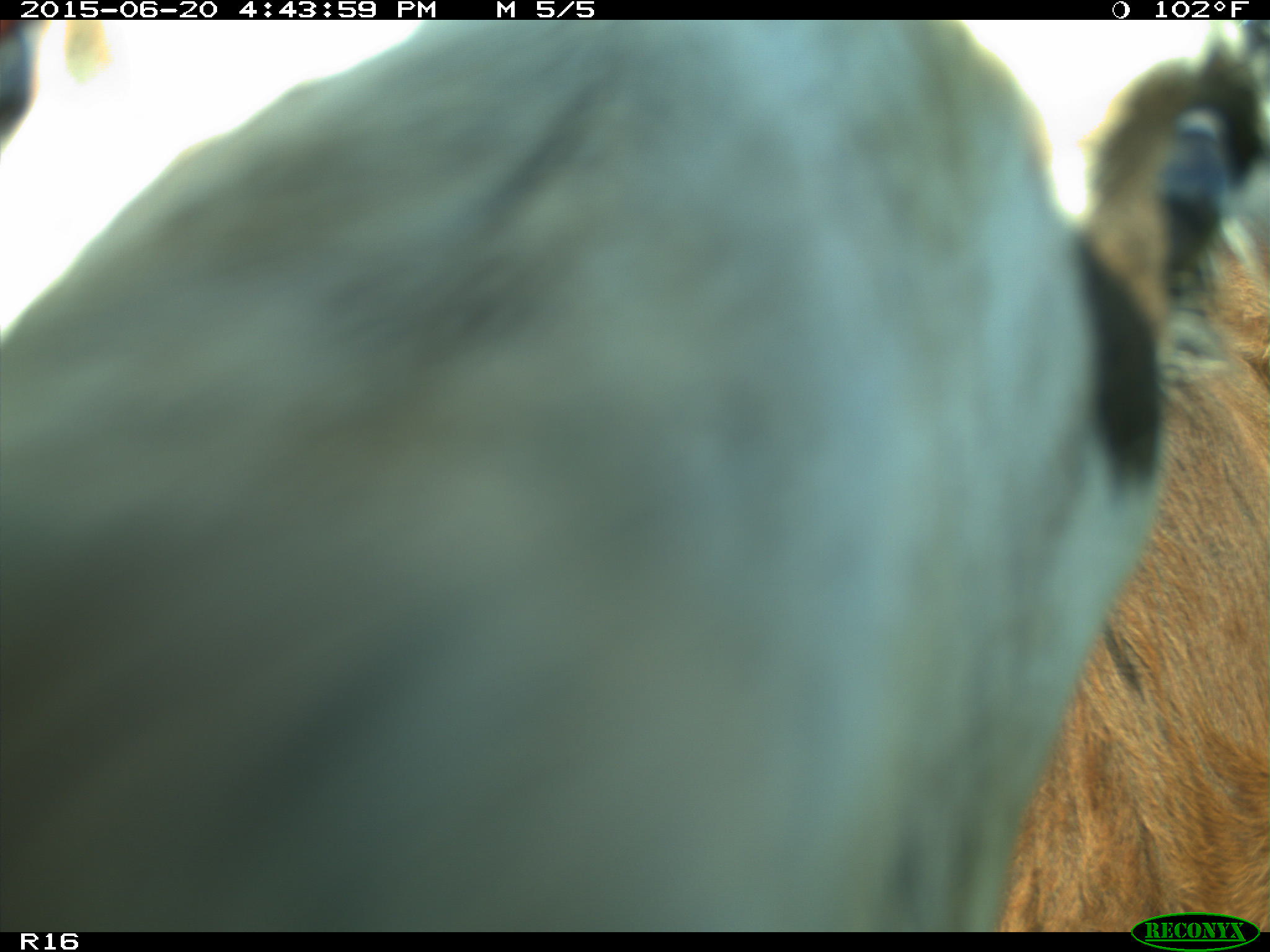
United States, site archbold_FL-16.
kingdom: Animalia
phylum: Chordata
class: Mammalia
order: Artiodactyla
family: Bovidae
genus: Bos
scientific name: Bos taurus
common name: domestic cow